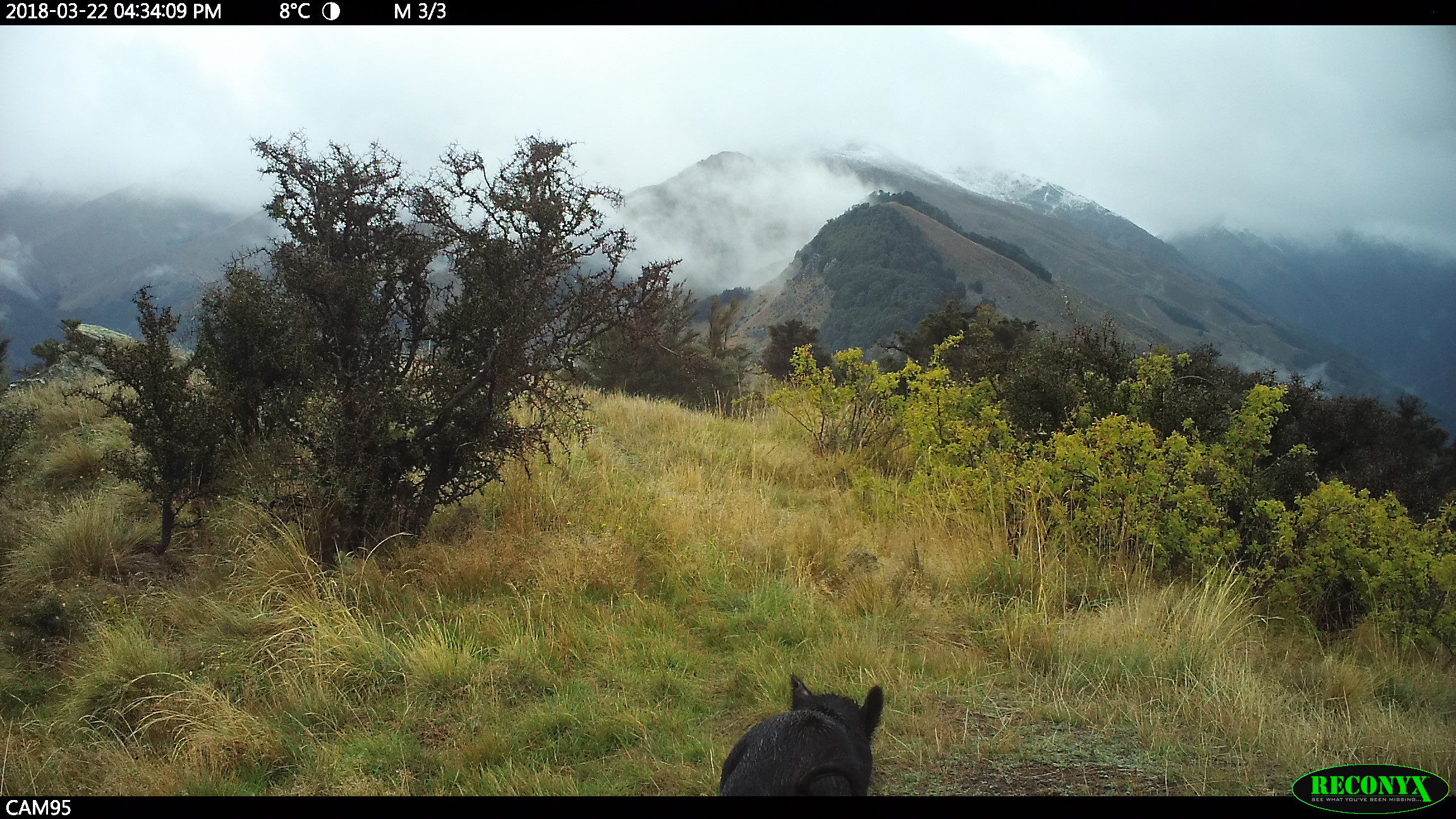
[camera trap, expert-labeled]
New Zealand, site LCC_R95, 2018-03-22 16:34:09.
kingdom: Animalia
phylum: Chordata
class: Mammalia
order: Artiodactyla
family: Suidae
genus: Sus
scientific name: Sus scrofa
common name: pig